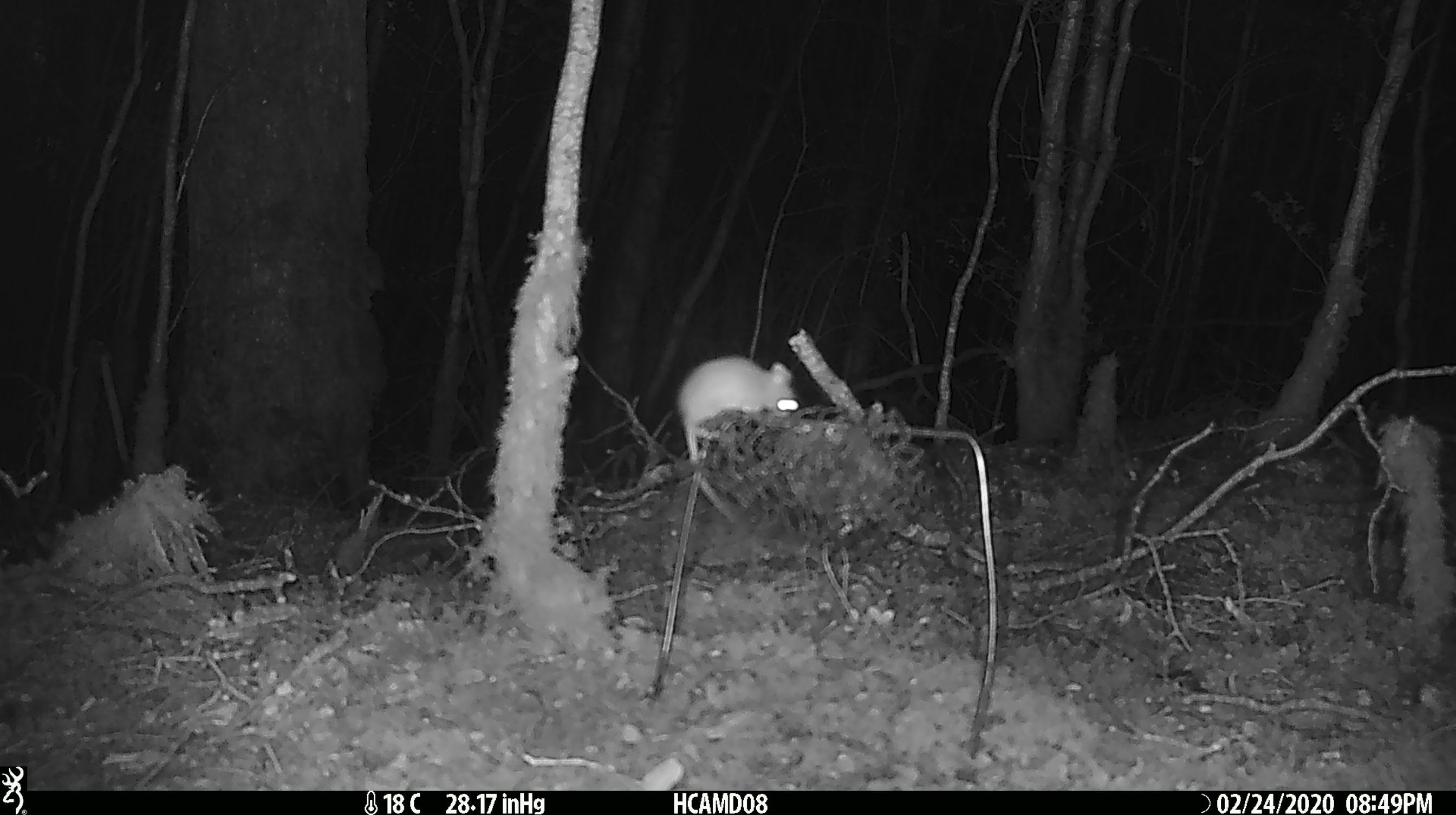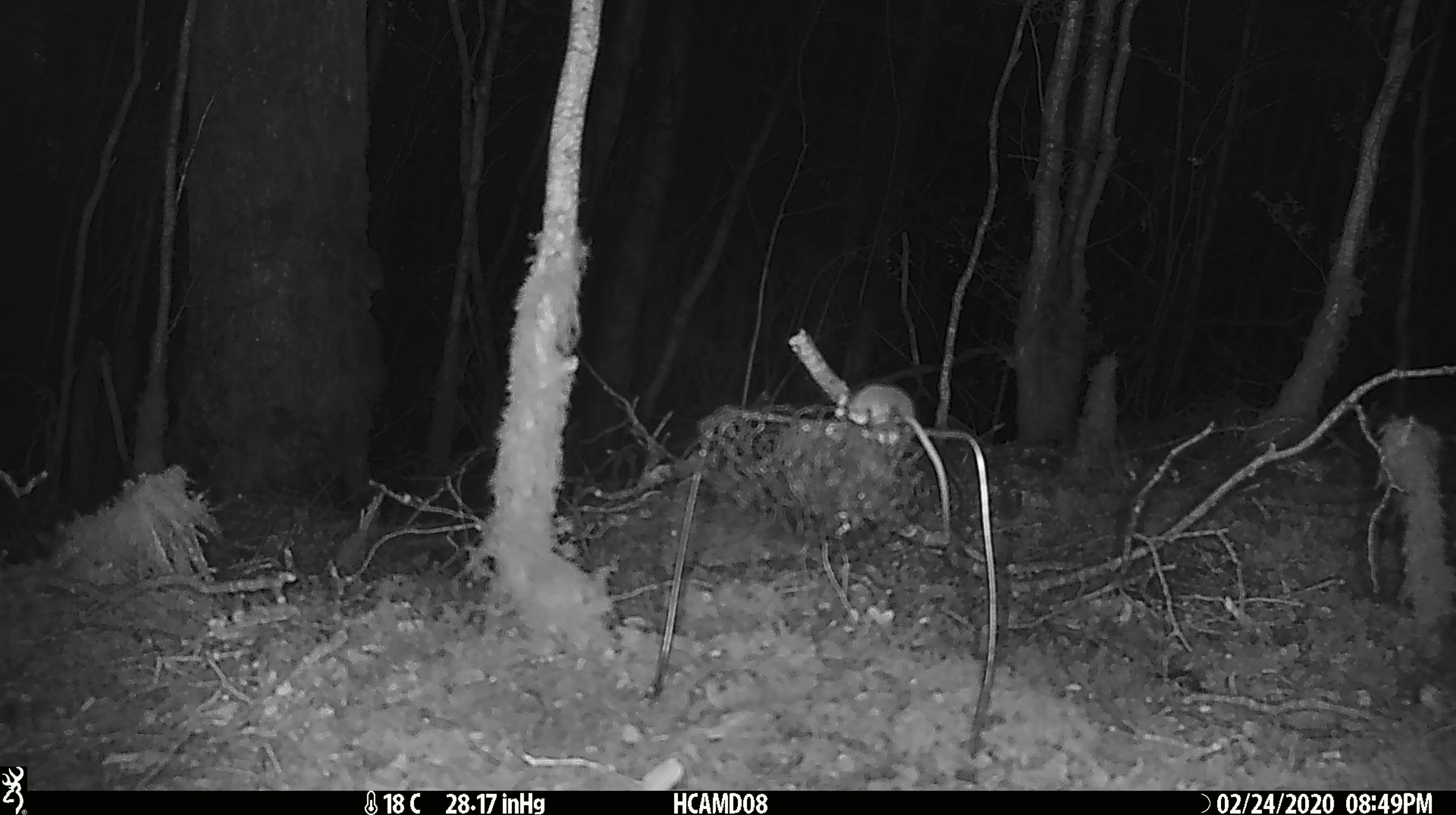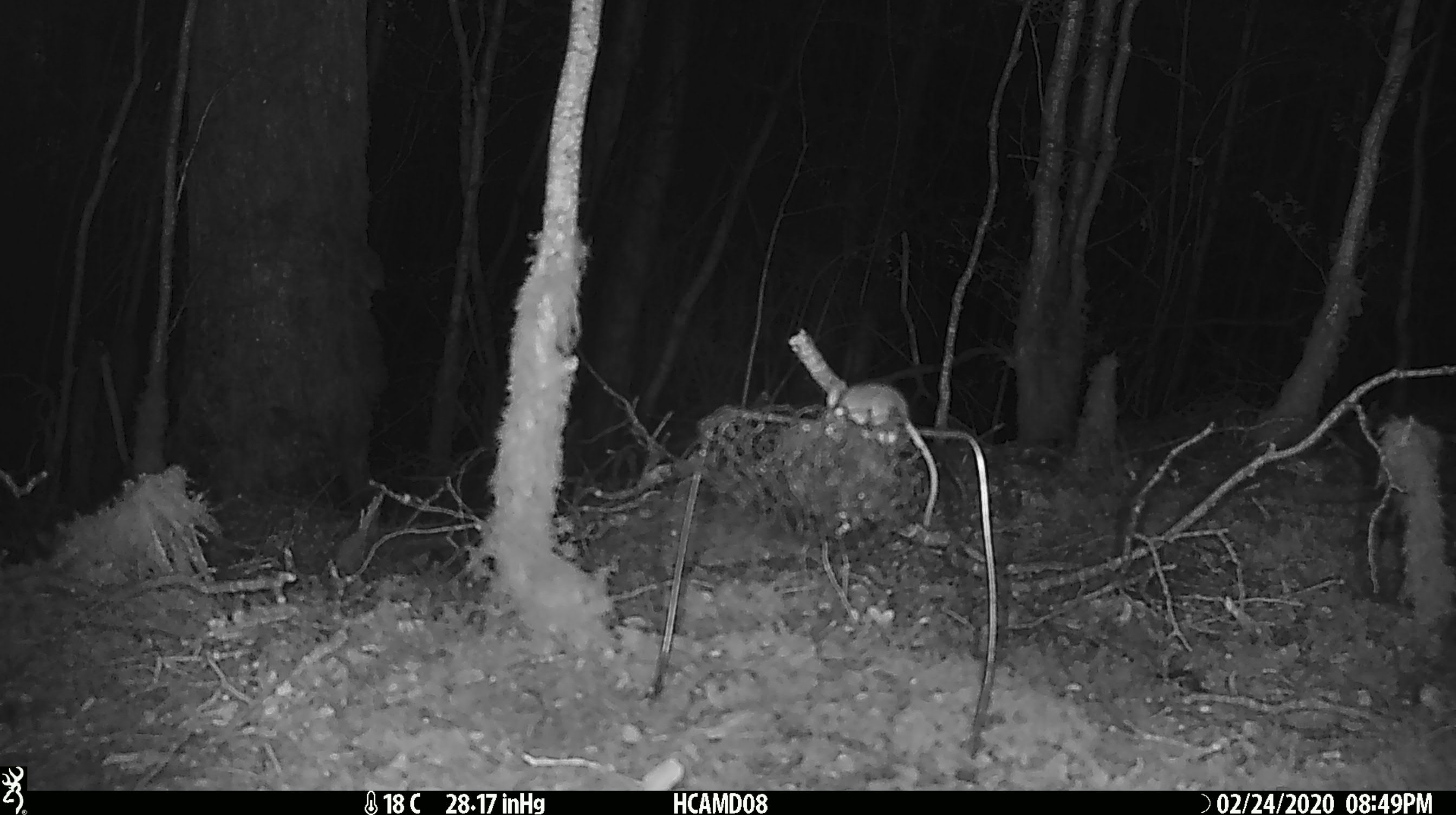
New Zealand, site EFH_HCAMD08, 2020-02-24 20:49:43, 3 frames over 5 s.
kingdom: Animalia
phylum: Chordata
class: Mammalia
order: Rodentia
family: Muridae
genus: Mus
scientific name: Mus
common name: mouse